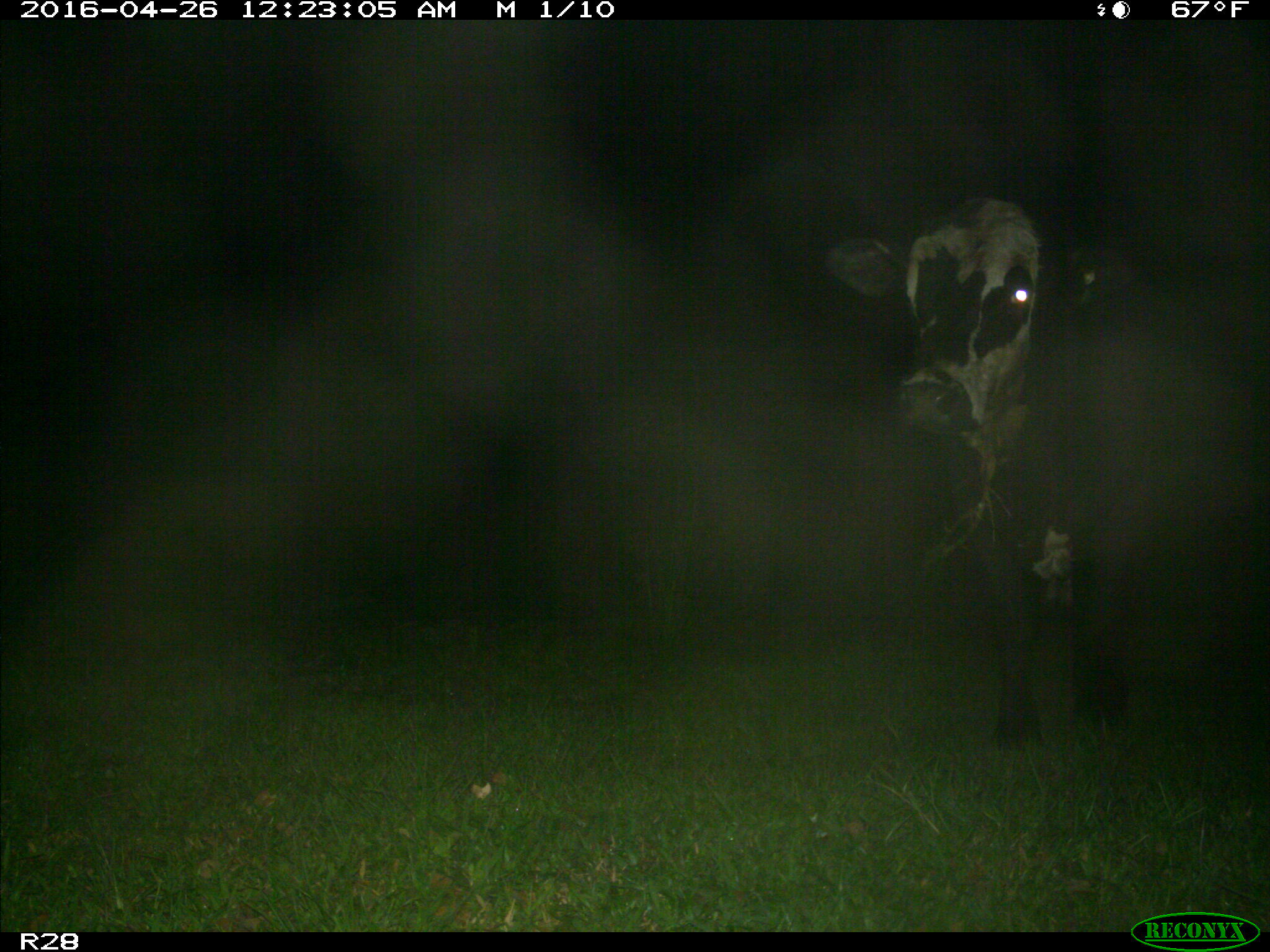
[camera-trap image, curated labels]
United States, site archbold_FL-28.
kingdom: Animalia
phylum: Chordata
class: Mammalia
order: Artiodactyla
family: Bovidae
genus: Bos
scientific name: Bos taurus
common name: domestic cow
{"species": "Bos taurus (domestic cow)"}